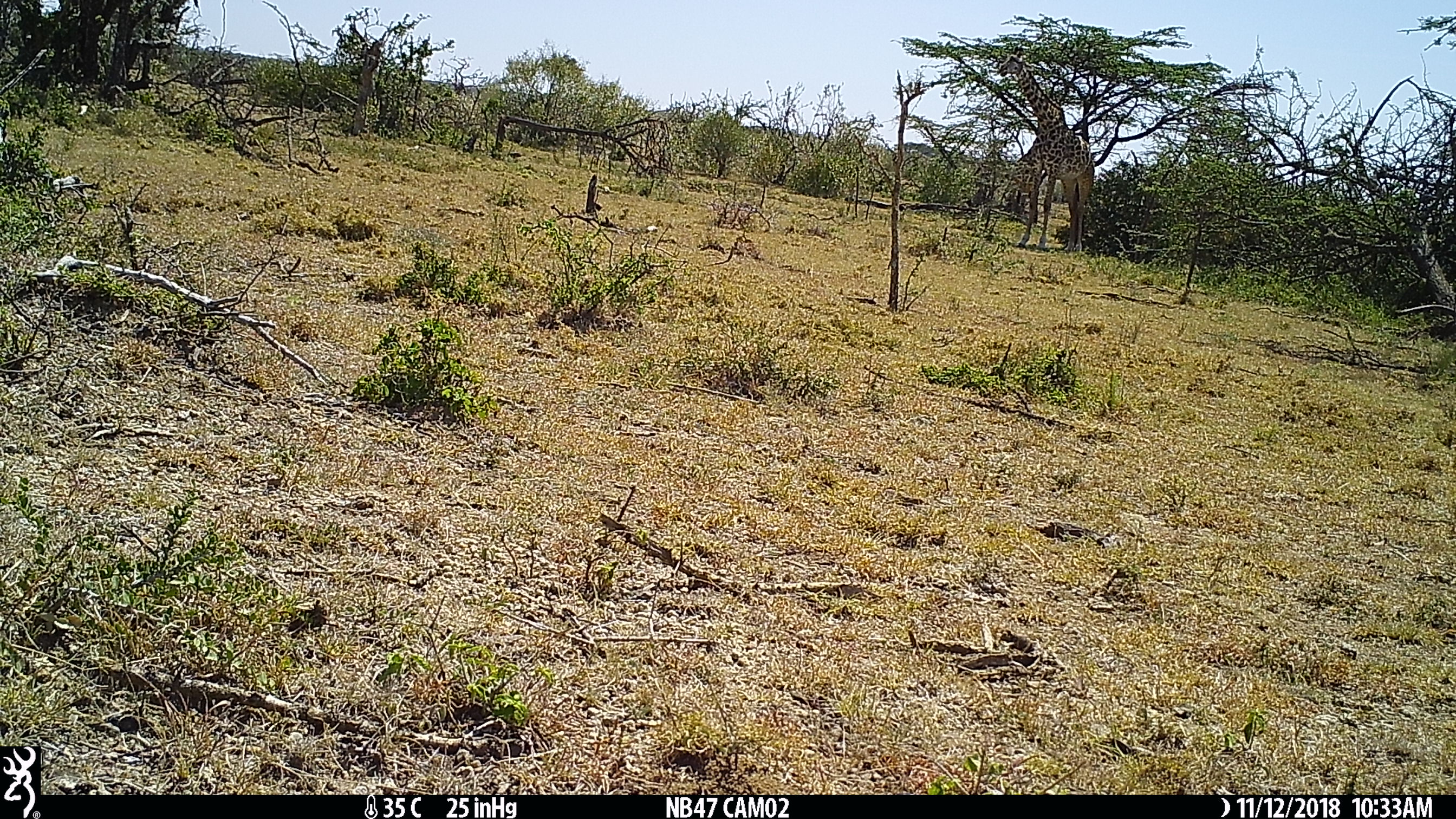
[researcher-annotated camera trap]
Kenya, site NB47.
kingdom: Animalia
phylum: Chordata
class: Mammalia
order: Artiodactyla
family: Giraffidae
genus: Giraffa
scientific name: Giraffa camelopardalis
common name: northern giraffe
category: giraffe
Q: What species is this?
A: Giraffe (northern giraffe) (Giraffa camelopardalis).